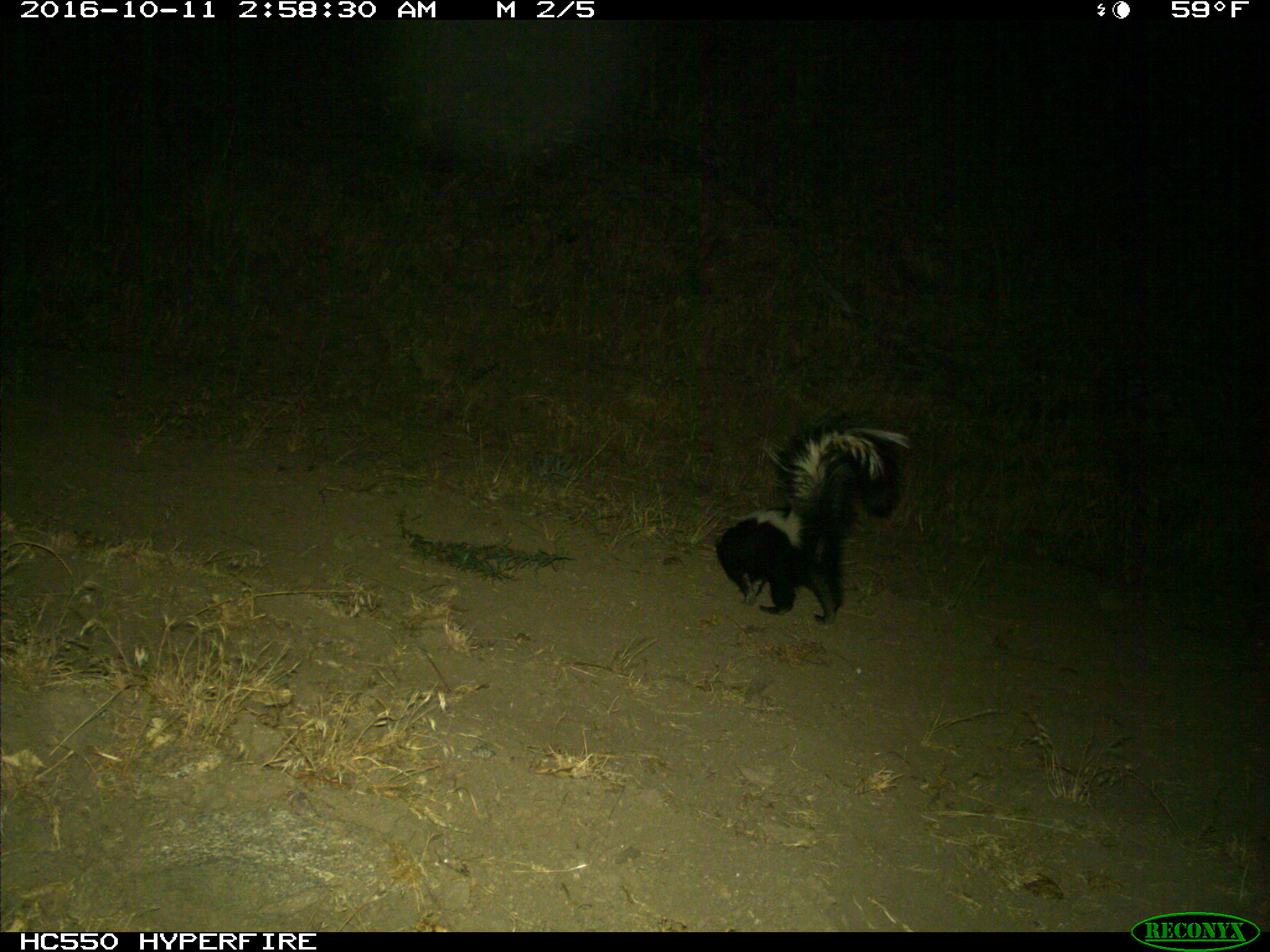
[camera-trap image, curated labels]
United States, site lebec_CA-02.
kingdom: Animalia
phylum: Chordata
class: Mammalia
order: Carnivora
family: Mephitidae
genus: Mephitis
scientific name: Mephitis mephitis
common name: striped skunk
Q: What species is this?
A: Mephitis mephitis (striped skunk).